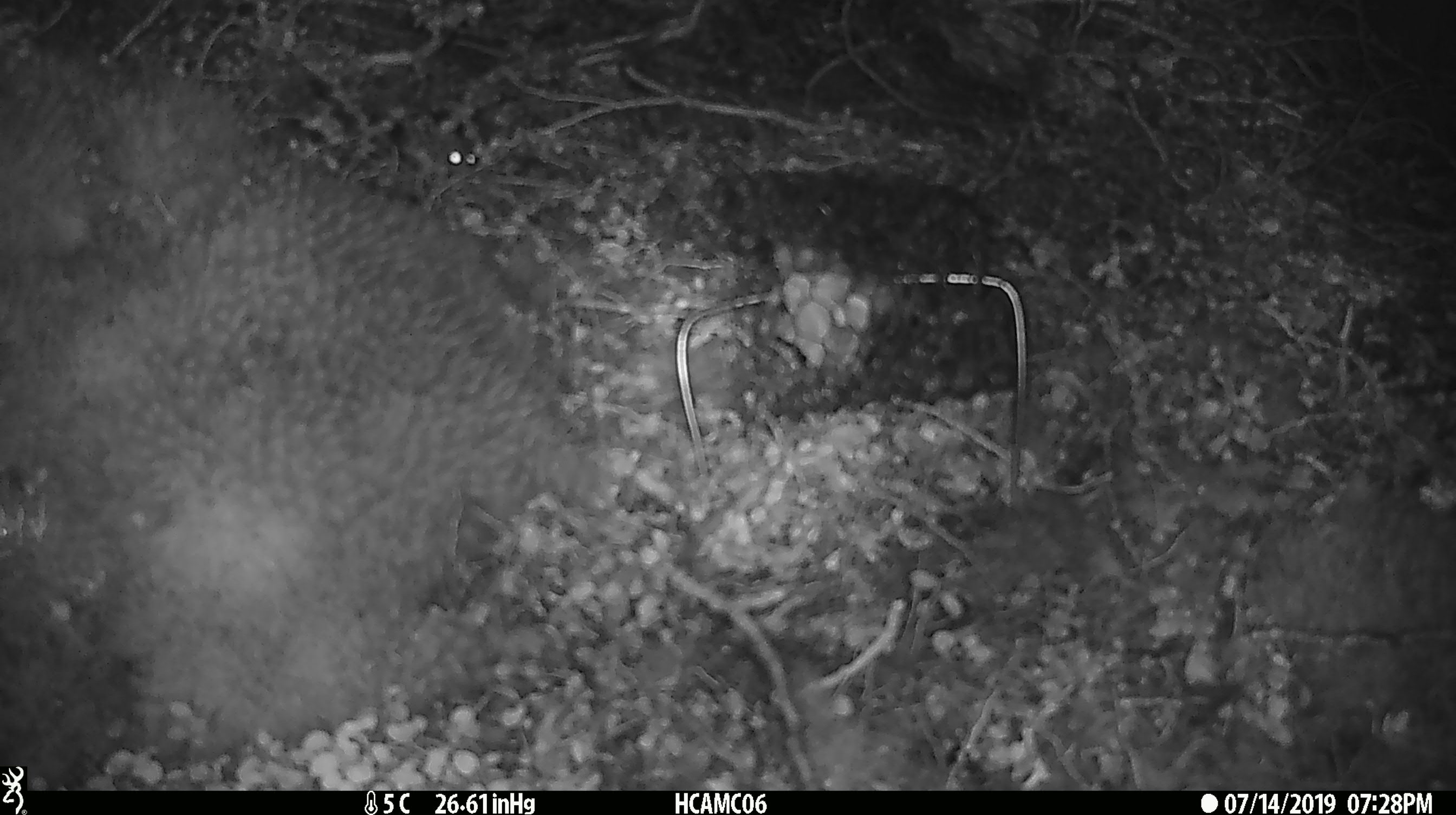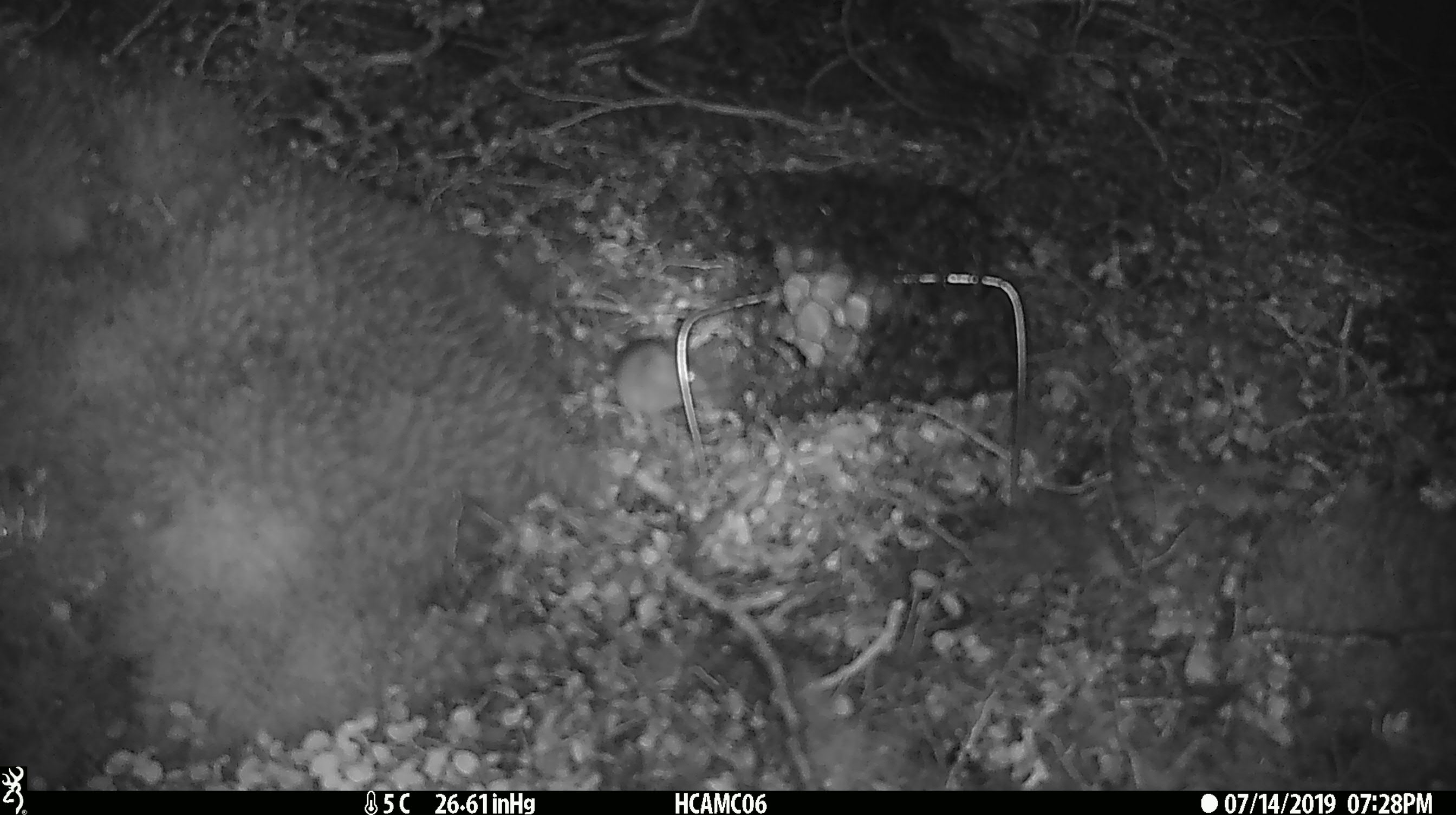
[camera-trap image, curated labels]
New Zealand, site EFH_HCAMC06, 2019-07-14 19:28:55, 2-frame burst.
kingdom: Animalia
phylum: Chordata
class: Mammalia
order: Rodentia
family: Muridae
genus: Mus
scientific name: Mus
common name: mouse